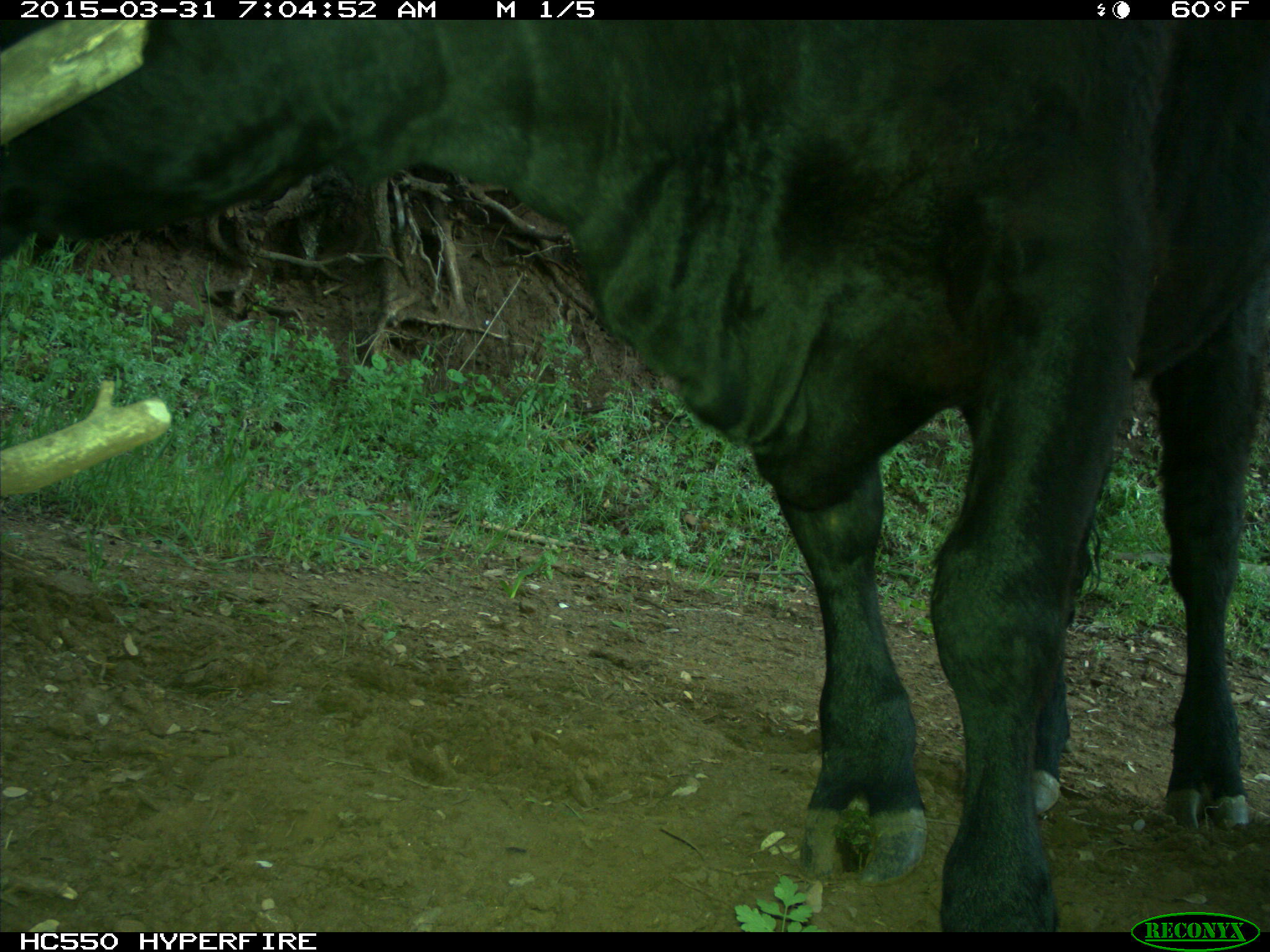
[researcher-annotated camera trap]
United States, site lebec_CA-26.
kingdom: Animalia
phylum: Chordata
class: Mammalia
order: Artiodactyla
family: Bovidae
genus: Bos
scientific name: Bos taurus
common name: domestic cow